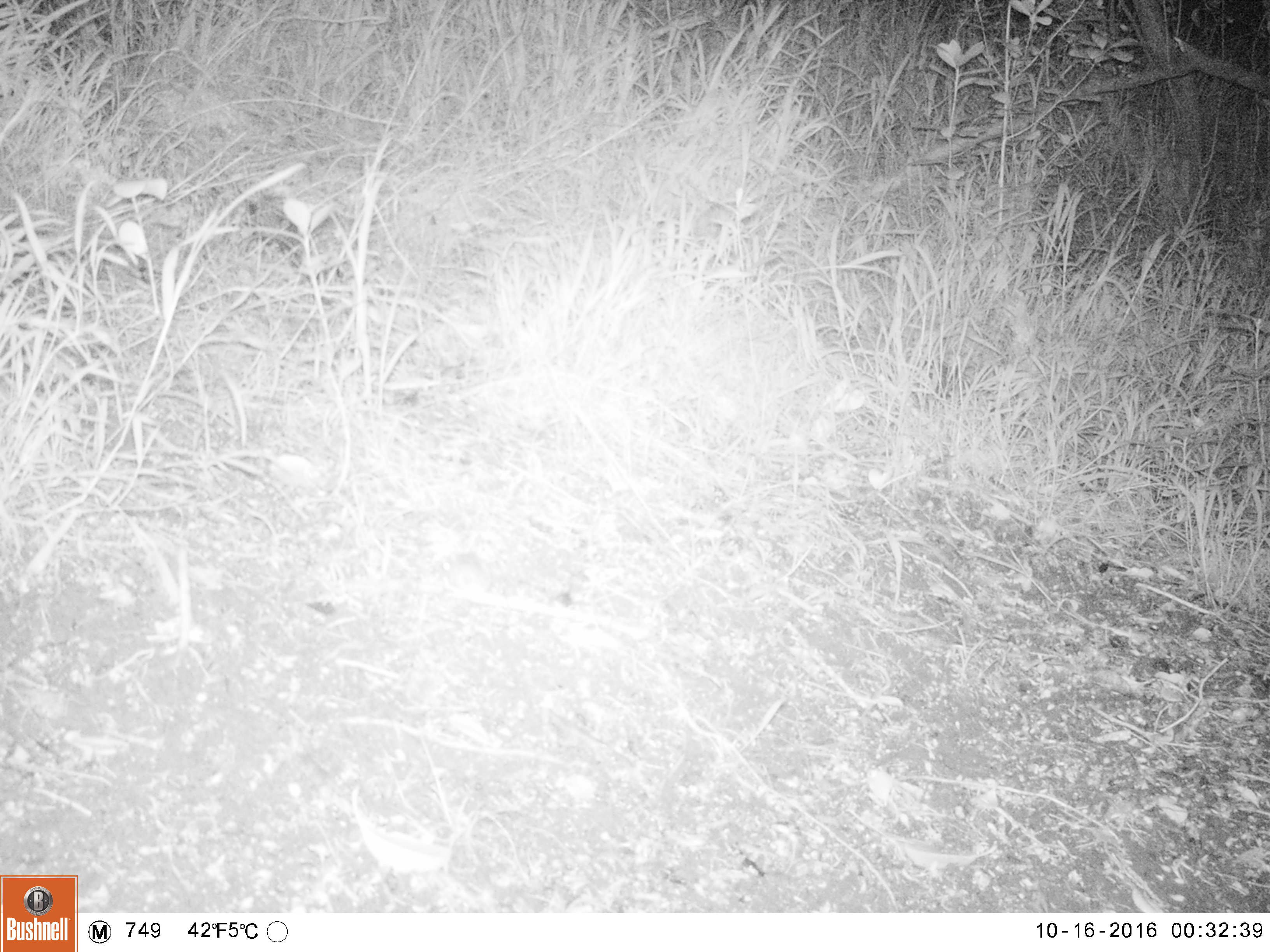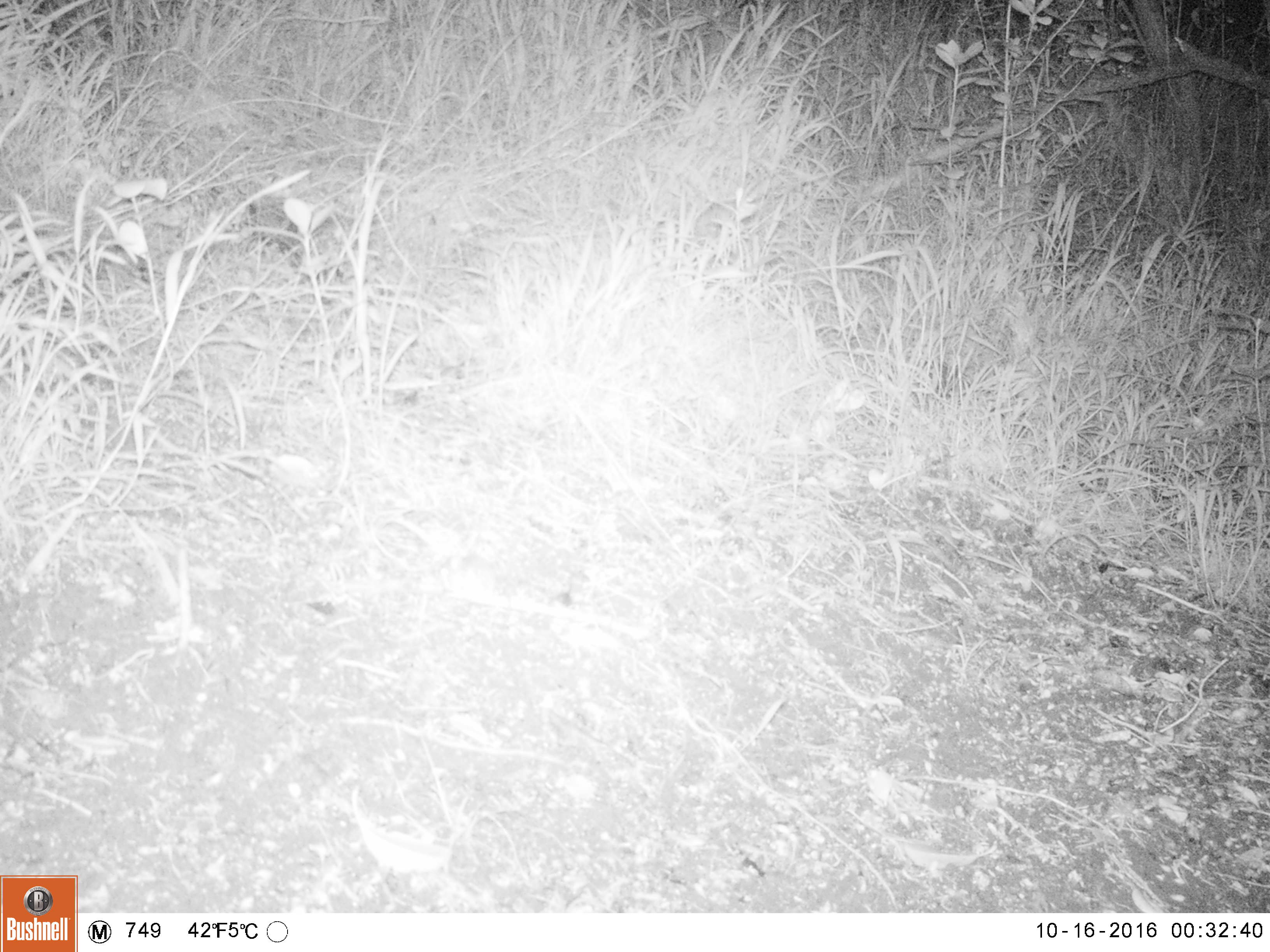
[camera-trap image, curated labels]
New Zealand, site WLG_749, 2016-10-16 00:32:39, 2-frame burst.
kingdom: Animalia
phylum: Chordata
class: Mammalia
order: Rodentia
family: Muridae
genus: Mus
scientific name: Mus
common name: mouse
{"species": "mouse (Mus)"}